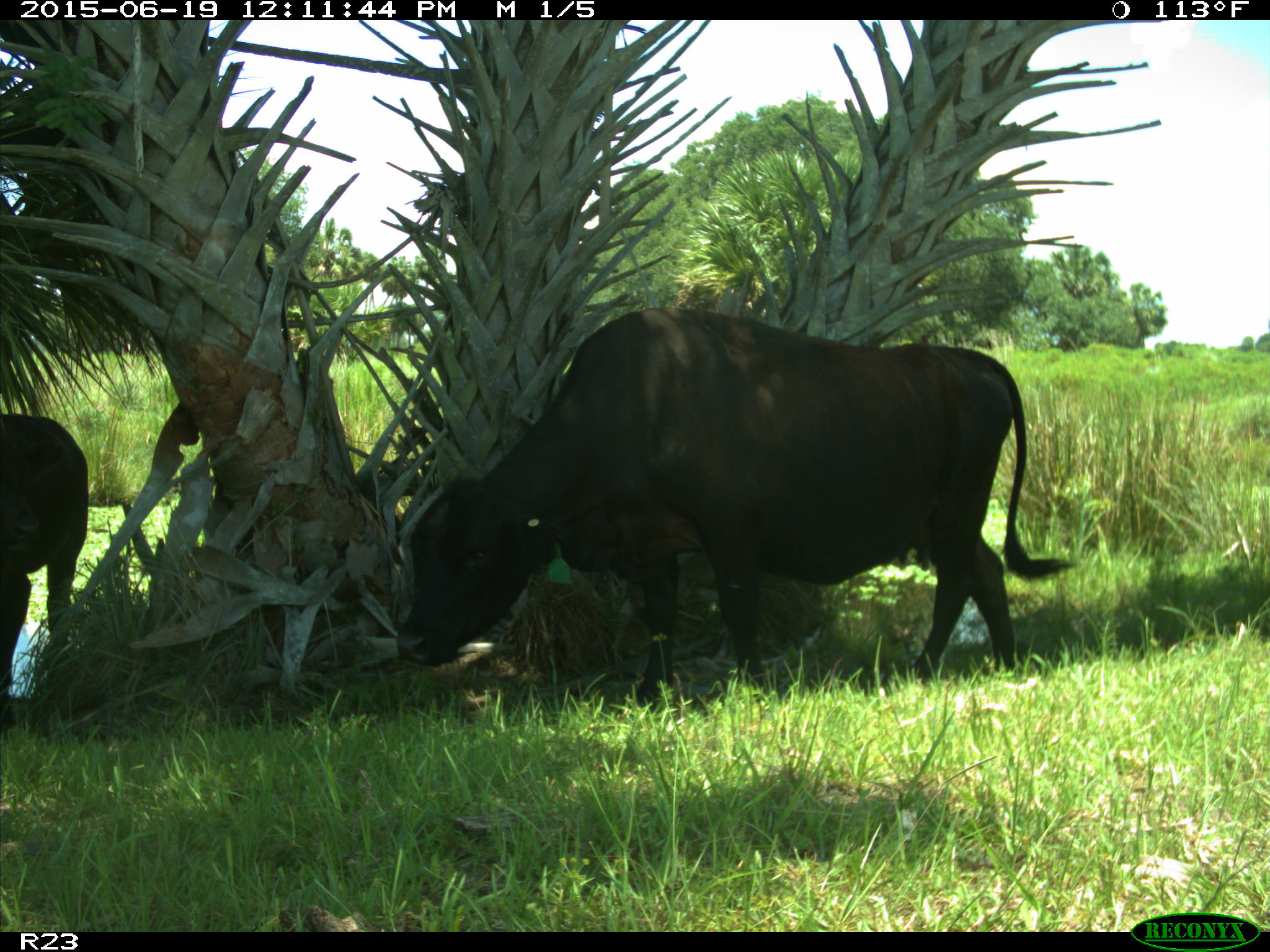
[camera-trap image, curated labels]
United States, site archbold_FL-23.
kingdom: Animalia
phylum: Chordata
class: Mammalia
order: Artiodactyla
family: Bovidae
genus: Bos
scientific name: Bos taurus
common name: domestic cow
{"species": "Bos taurus (domestic cow)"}